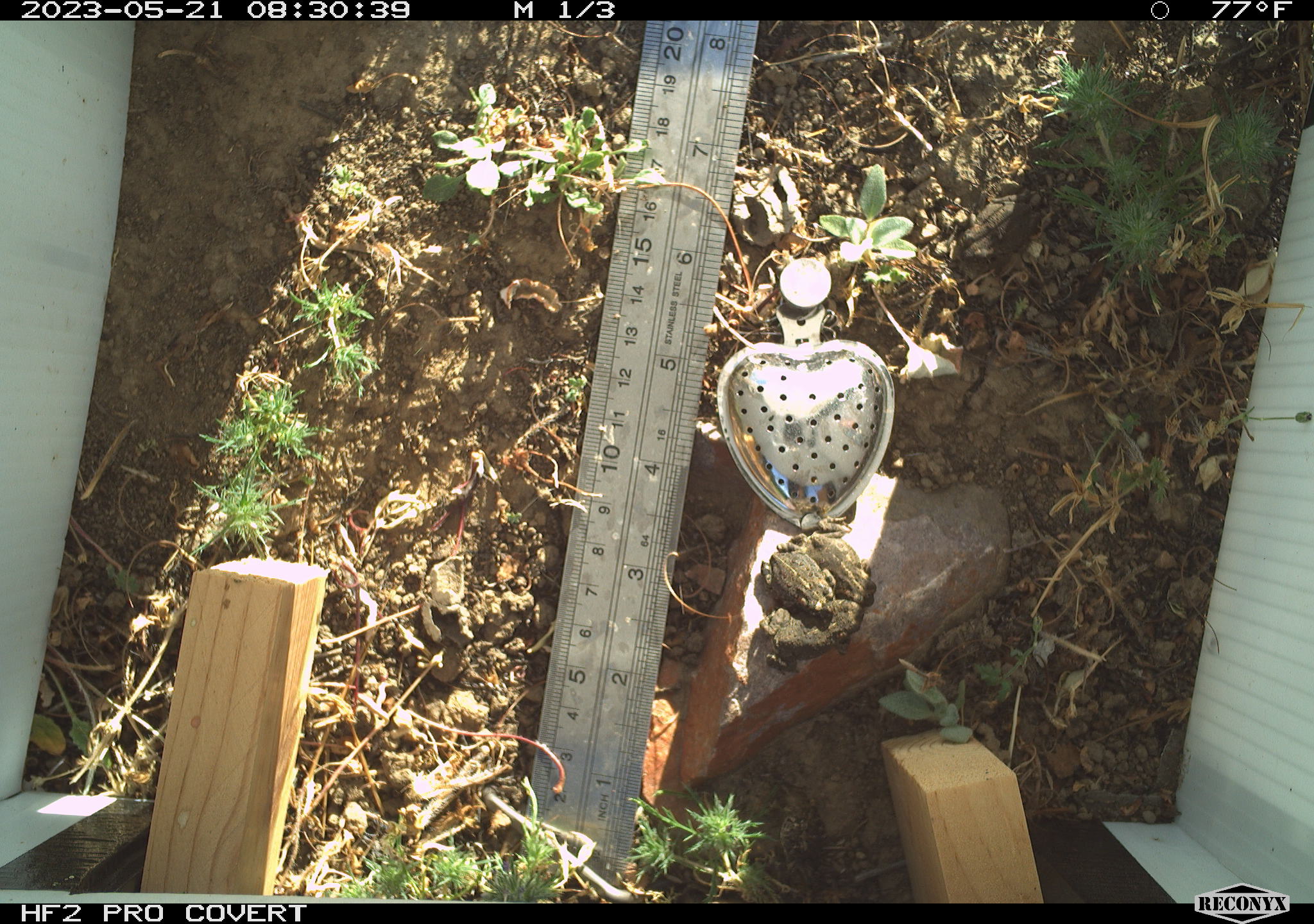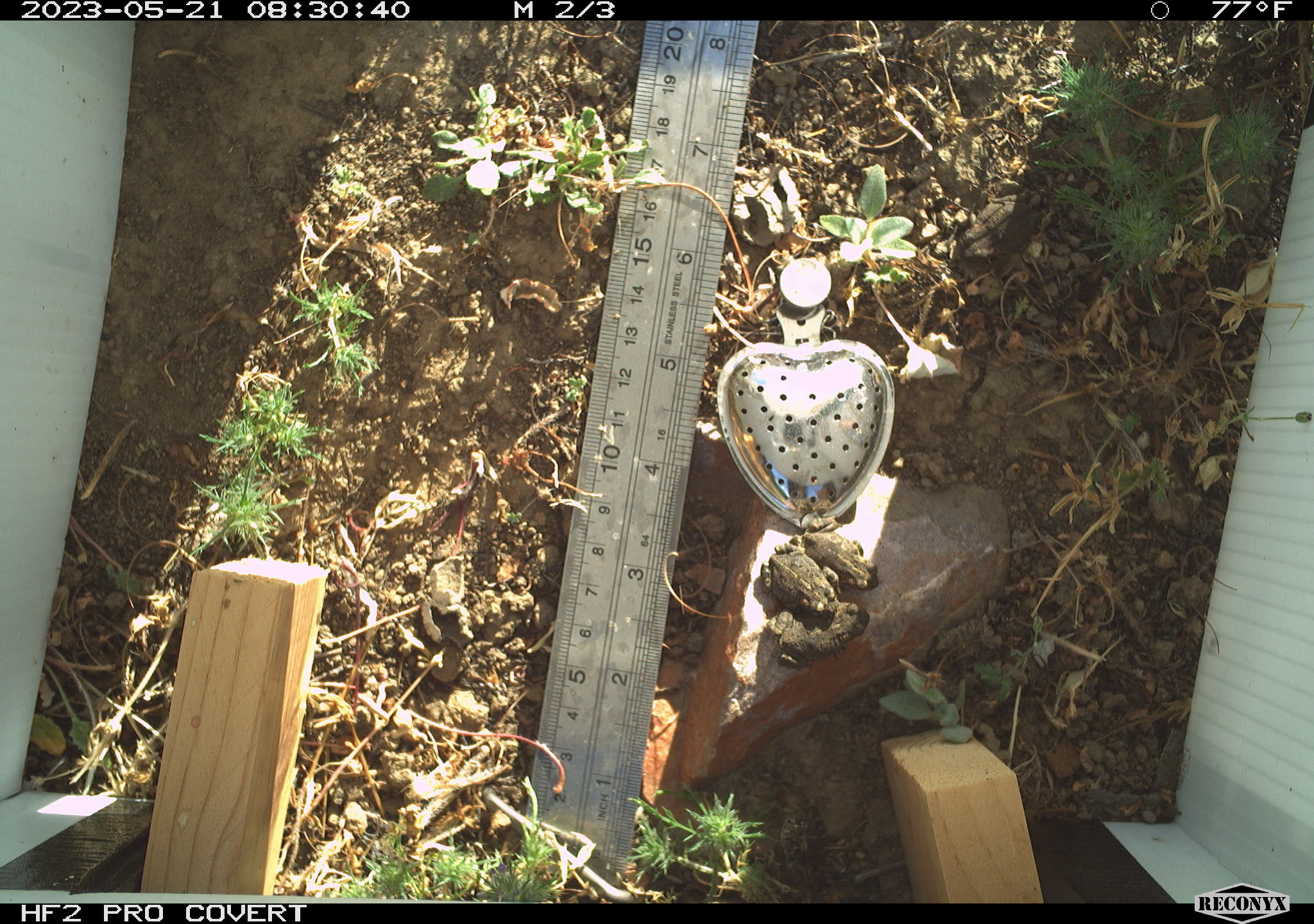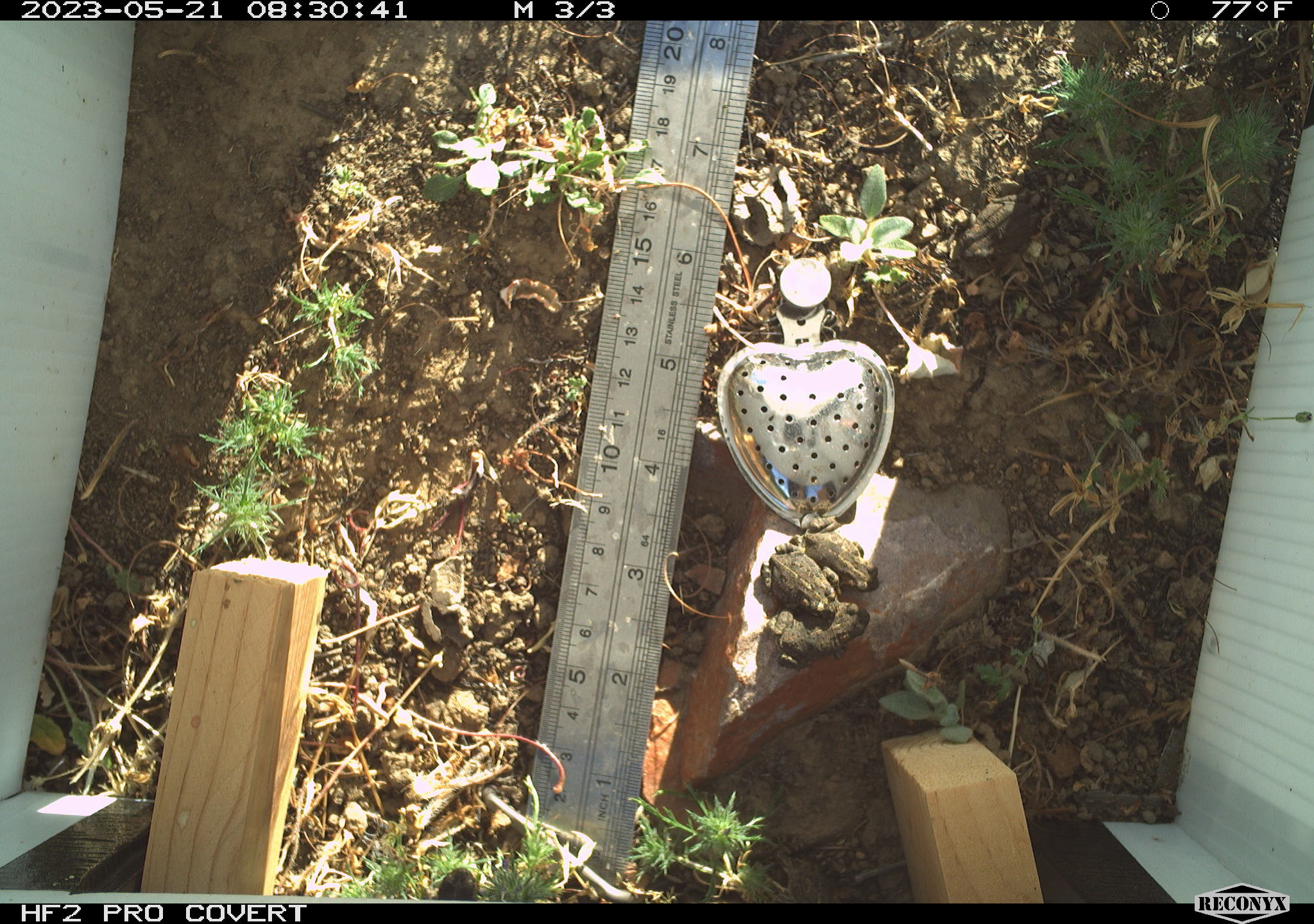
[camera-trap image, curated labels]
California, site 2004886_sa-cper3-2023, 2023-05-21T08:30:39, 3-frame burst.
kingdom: Animalia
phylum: Chordata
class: Amphibia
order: Anura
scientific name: Anura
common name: frogs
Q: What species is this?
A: Frogs (Anura).